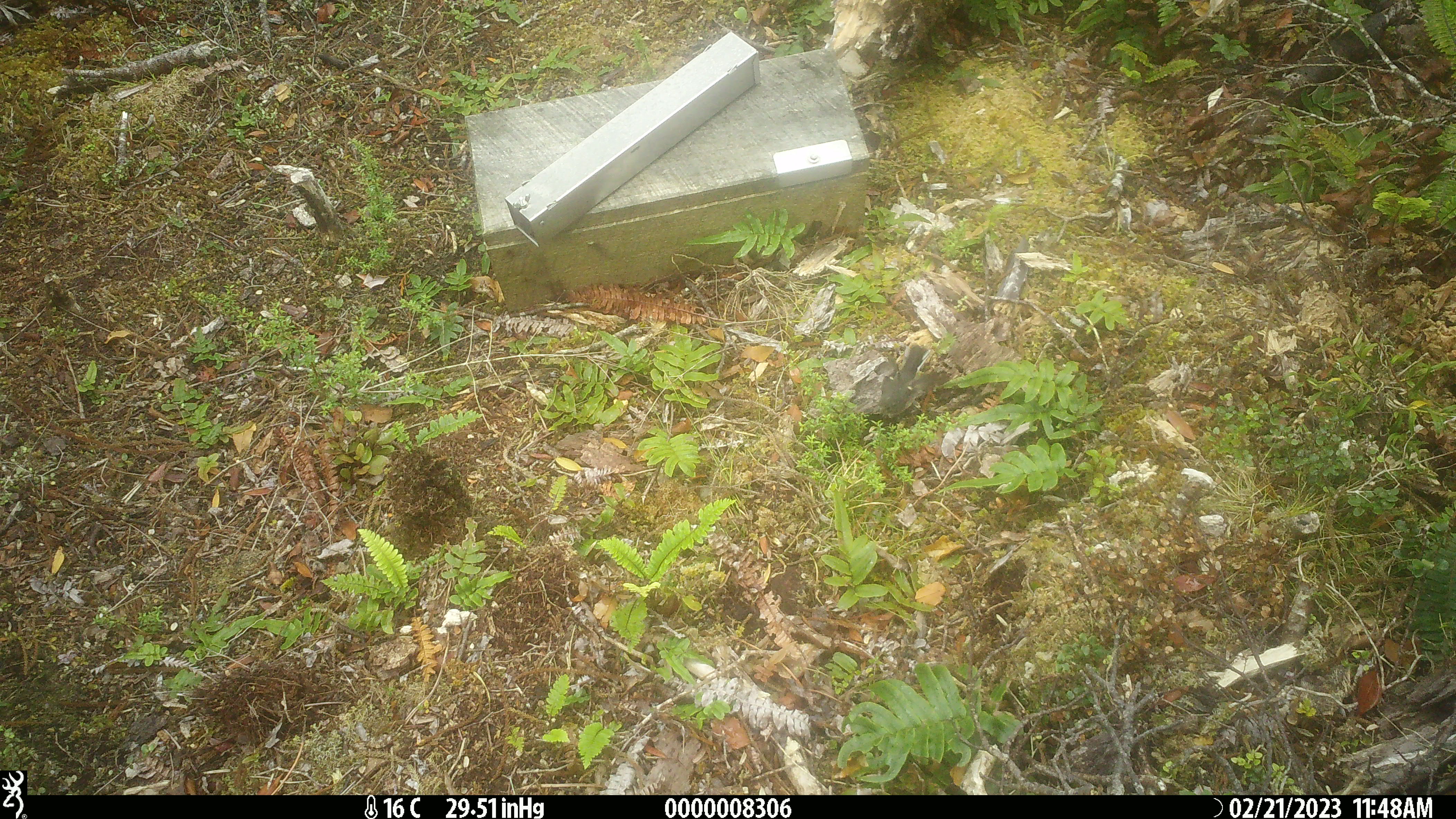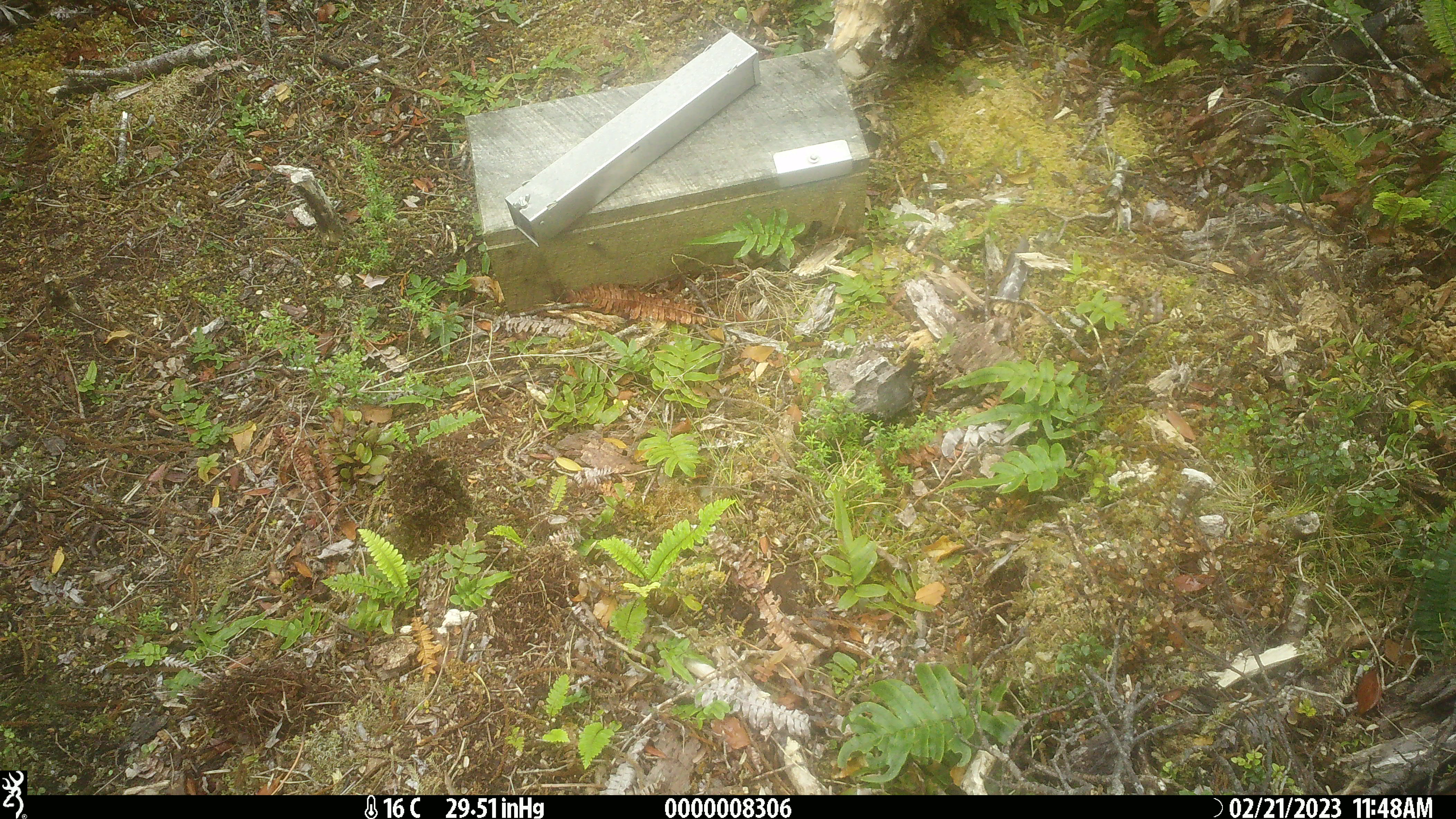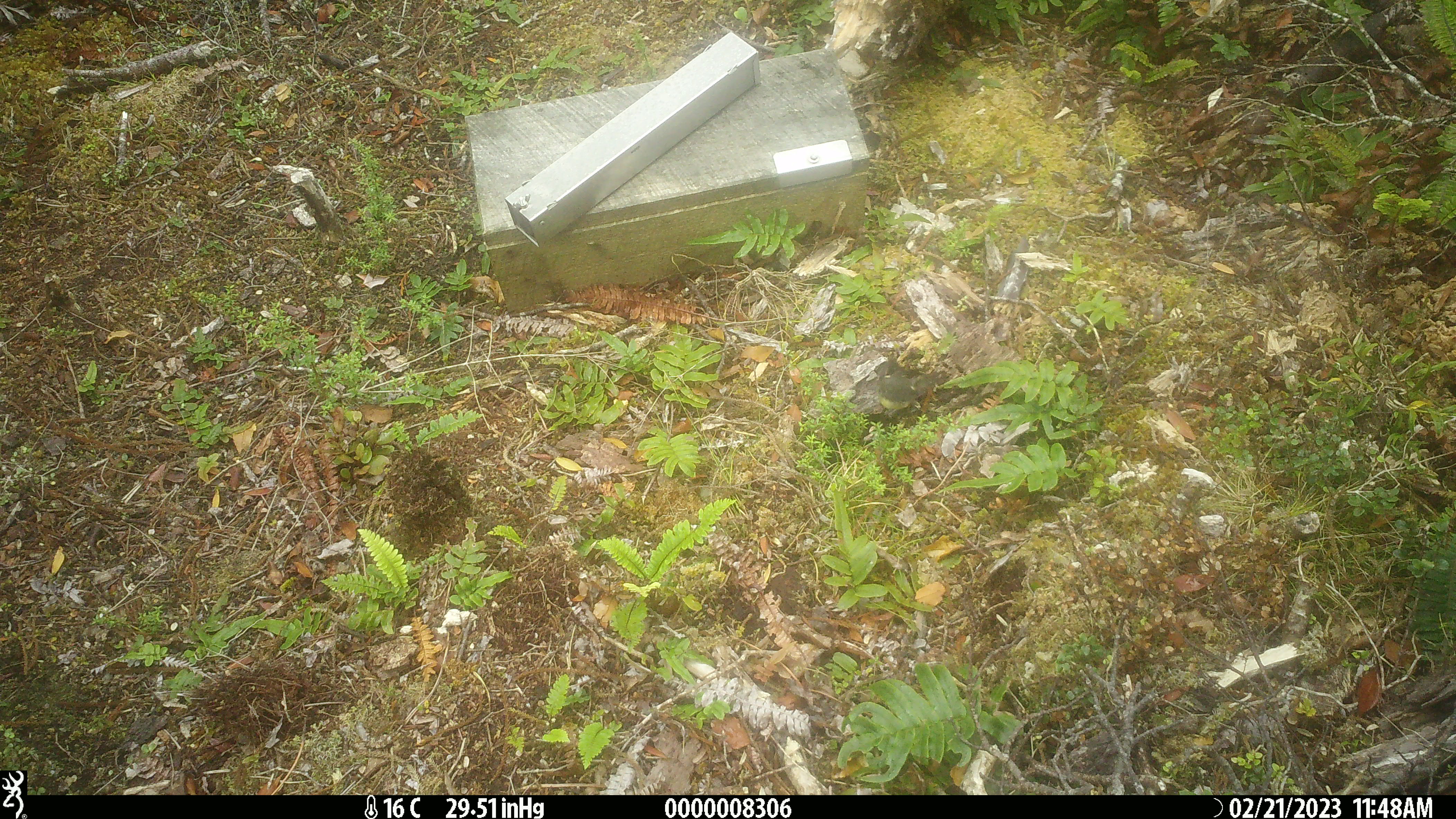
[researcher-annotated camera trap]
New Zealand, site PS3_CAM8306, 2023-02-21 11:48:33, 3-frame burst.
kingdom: Animalia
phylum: Chordata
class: Aves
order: Passeriformes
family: Petroicidae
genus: Petroica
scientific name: Petroica macrocephala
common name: tomtit